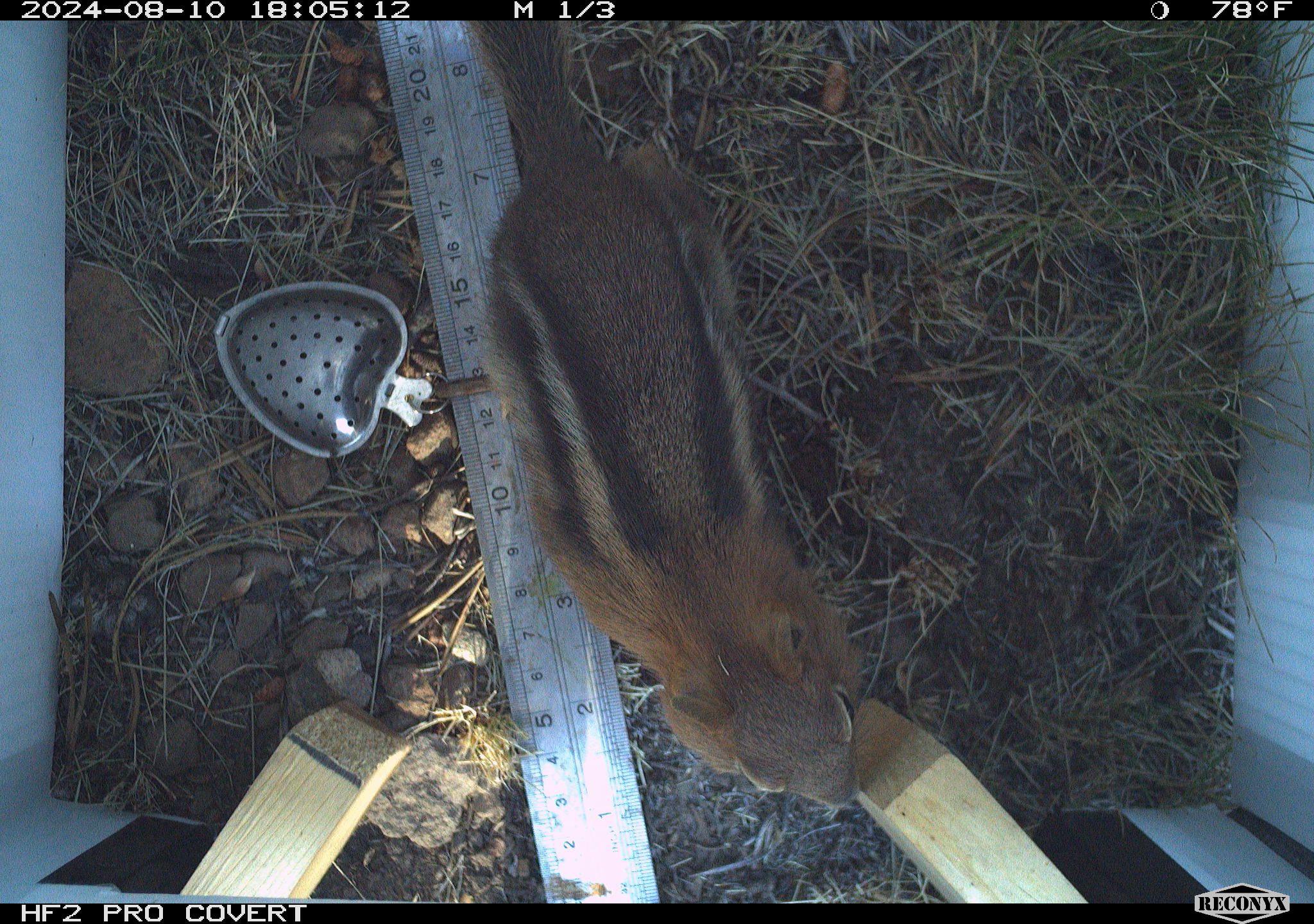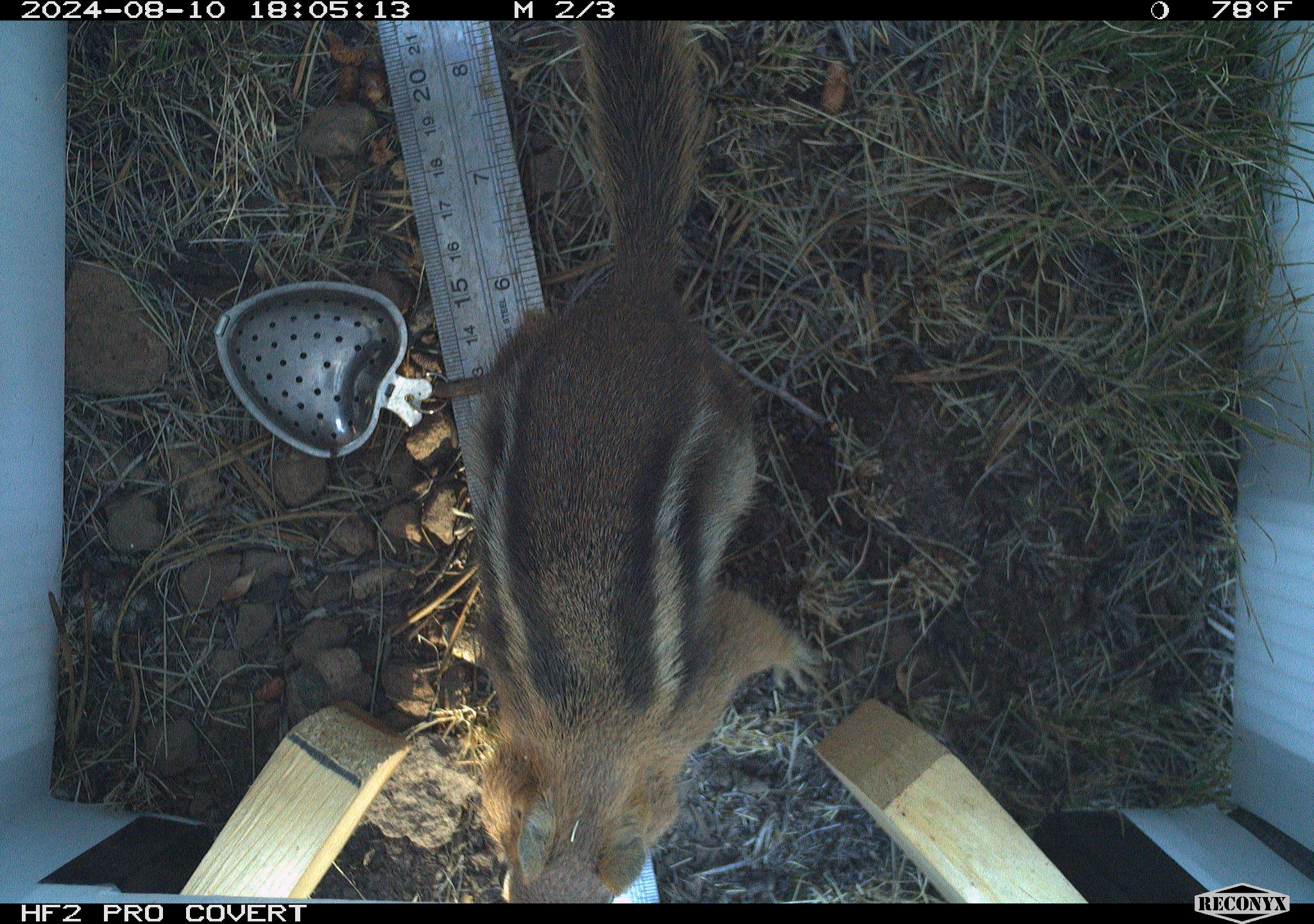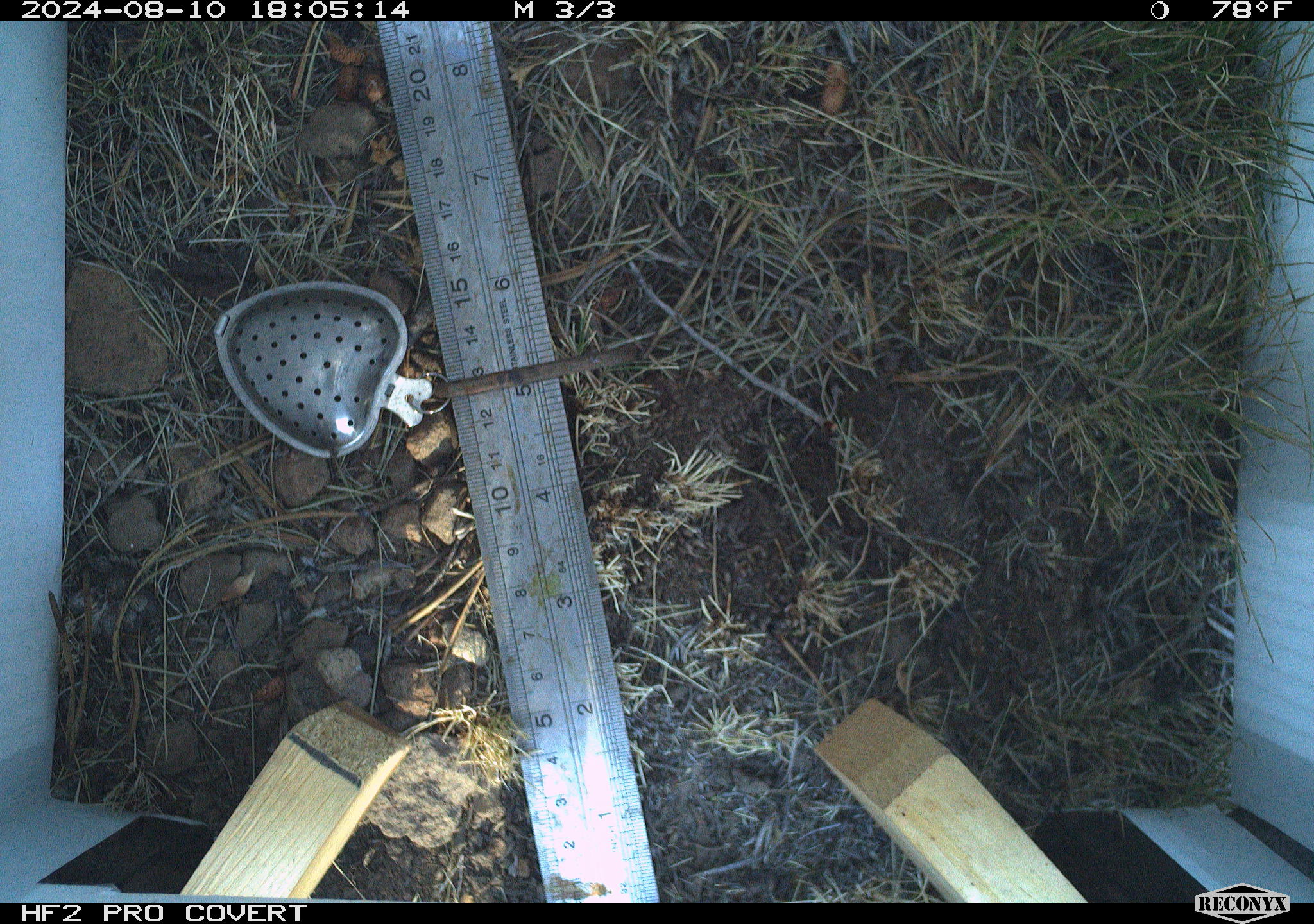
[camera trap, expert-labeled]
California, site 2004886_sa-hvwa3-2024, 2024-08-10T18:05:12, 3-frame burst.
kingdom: Animalia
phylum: Chordata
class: Mammalia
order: Rodentia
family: Sciuridae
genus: Callospermophilus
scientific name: Callospermophilus lateralis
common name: golden mantled ground squirrel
Golden mantled ground squirrel (Callospermophilus lateralis).